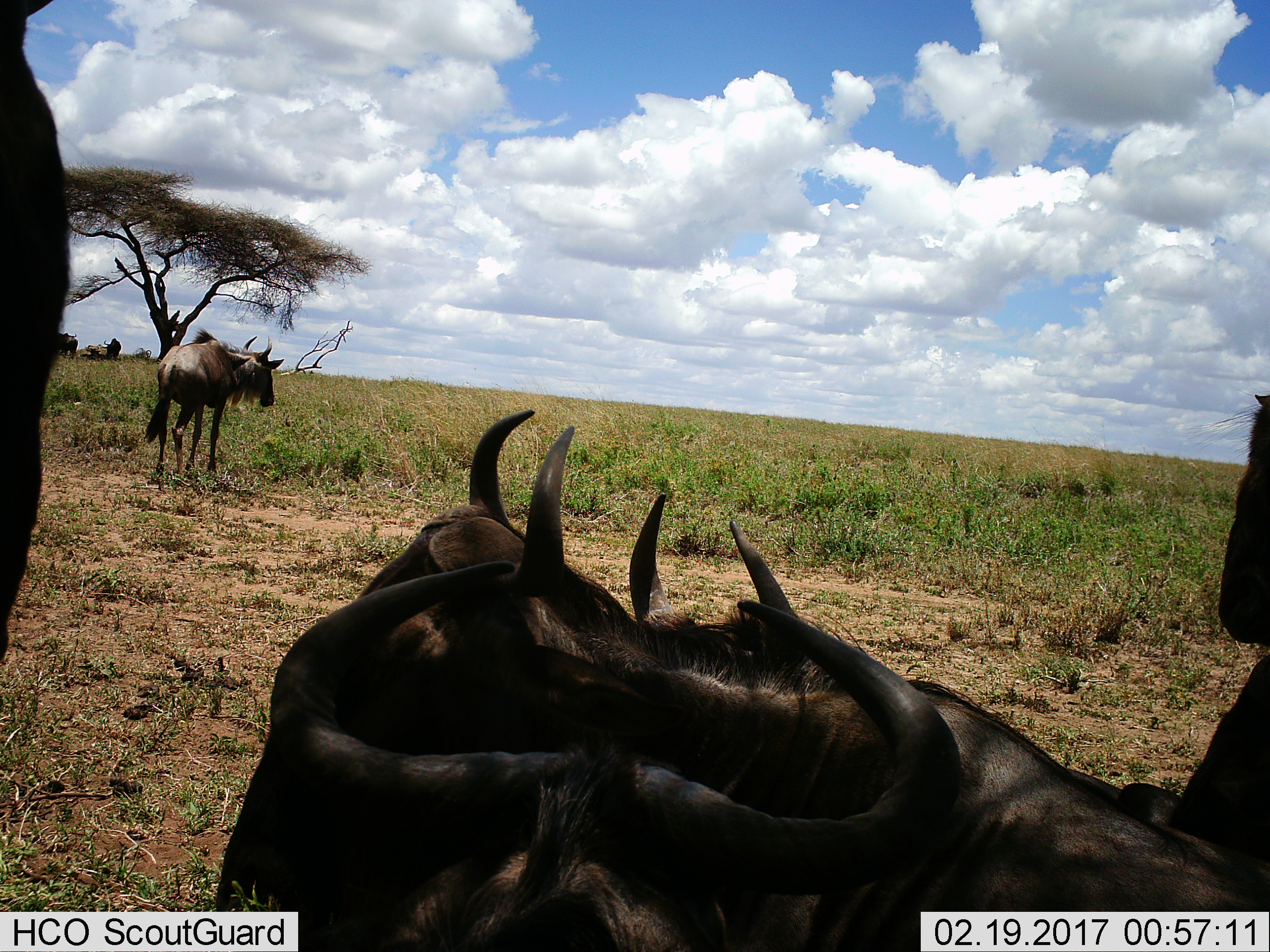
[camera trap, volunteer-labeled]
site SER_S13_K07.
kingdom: Animalia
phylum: Chordata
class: Mammalia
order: Artiodactyla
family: Bovidae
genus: Connochaetes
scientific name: Connochaetes taurinus taurinus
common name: blue wildebeest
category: wildebeestblue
Wildebeestblue (blue wildebeest) (Connochaetes taurinus taurinus), count 8. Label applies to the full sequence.